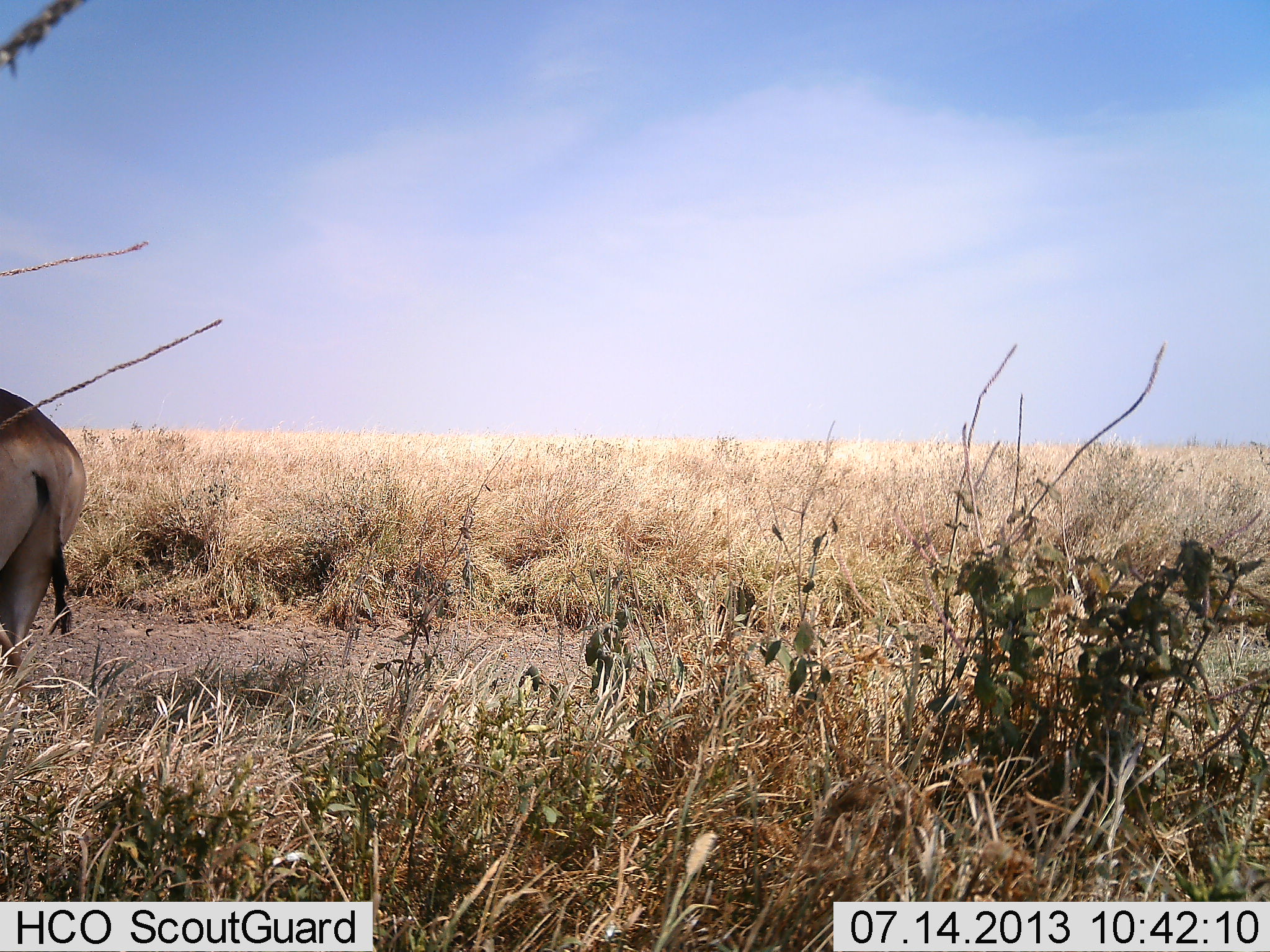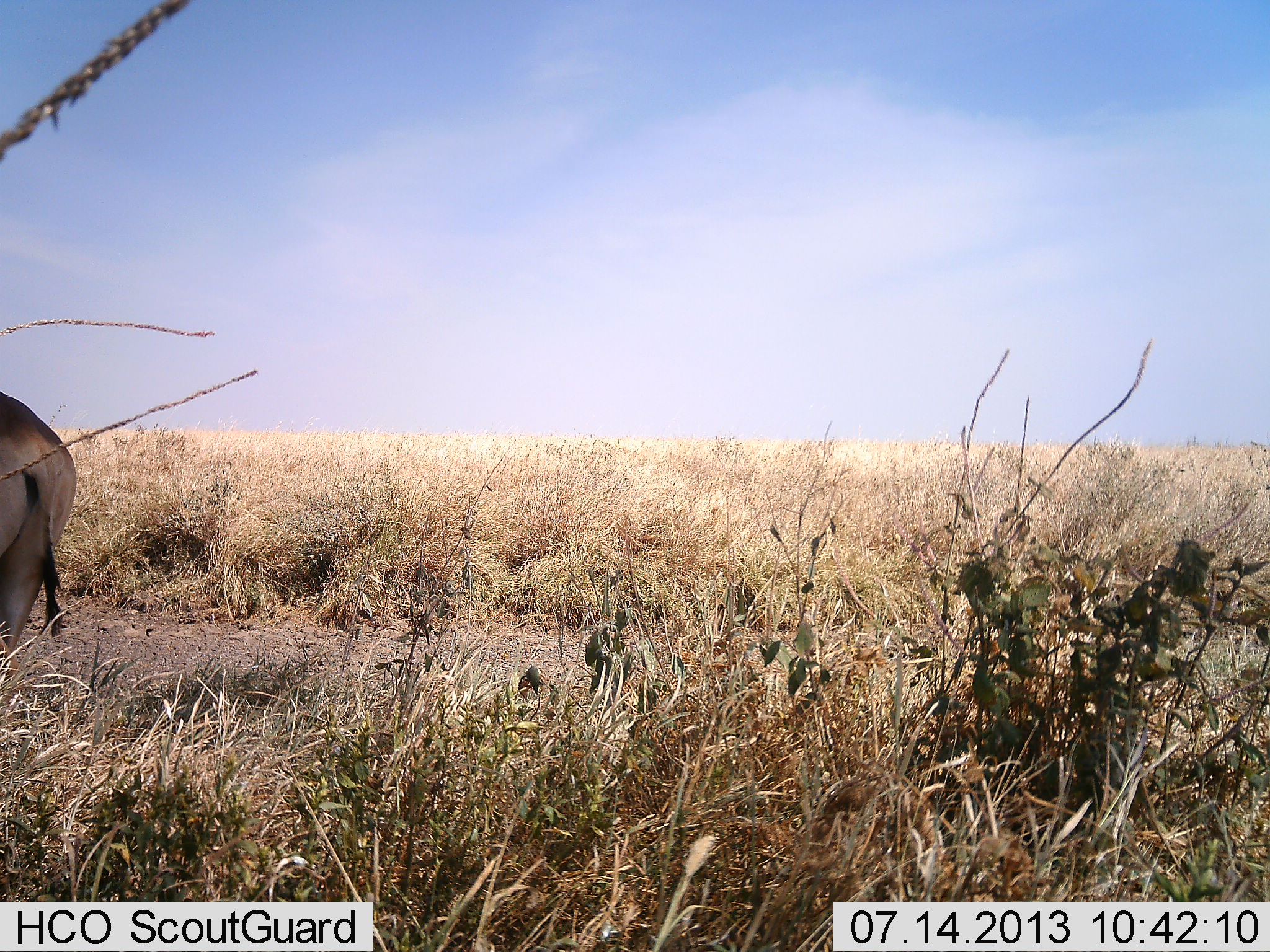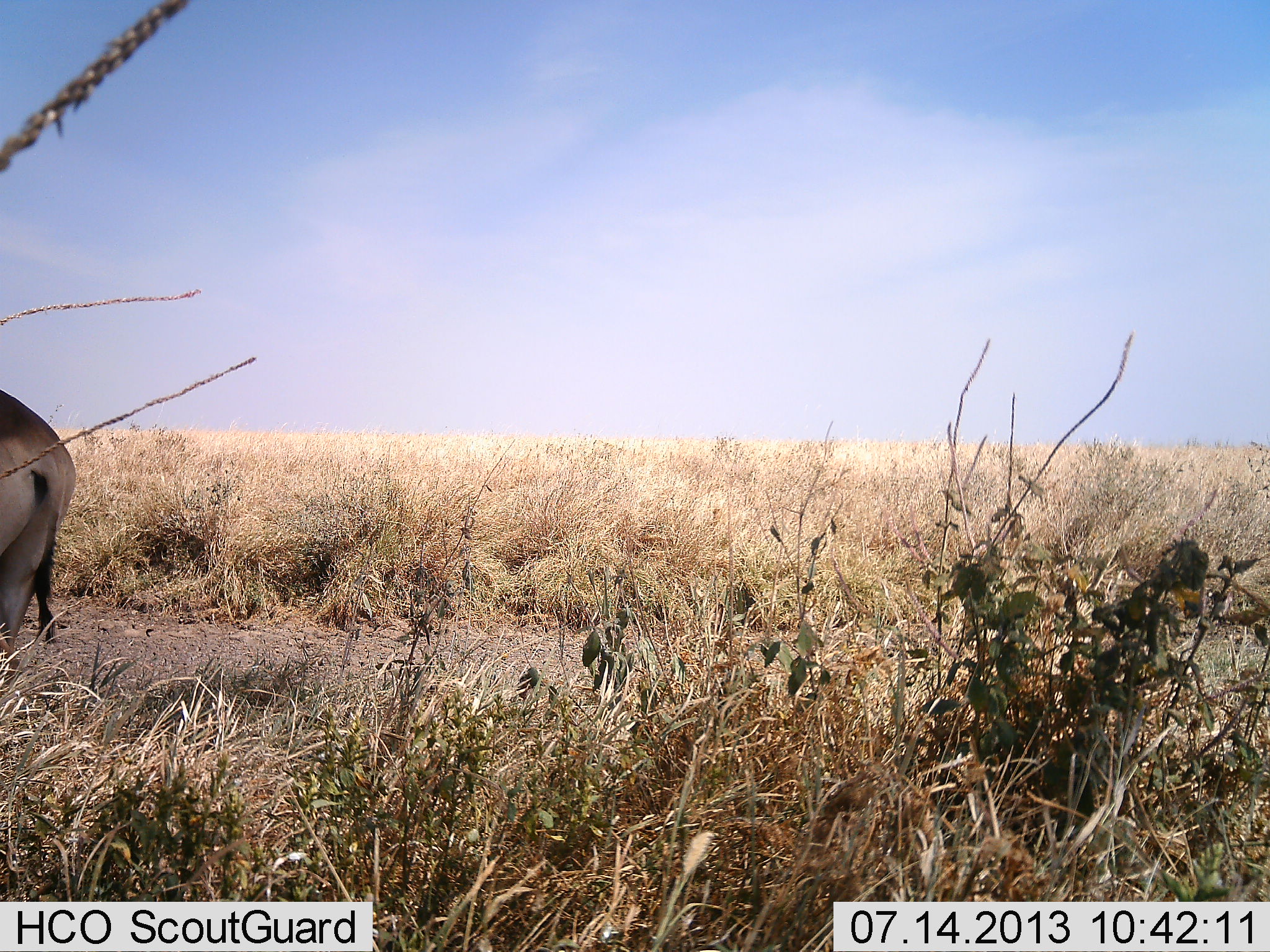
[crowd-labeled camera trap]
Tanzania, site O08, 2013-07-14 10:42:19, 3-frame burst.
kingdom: Animalia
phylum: Chordata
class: Mammalia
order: Artiodactyla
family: Bovidae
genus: Alcelaphus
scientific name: Alcelaphus buselaphus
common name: hartebeest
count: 1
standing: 100%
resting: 0%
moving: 10%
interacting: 0%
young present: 0%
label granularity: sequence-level